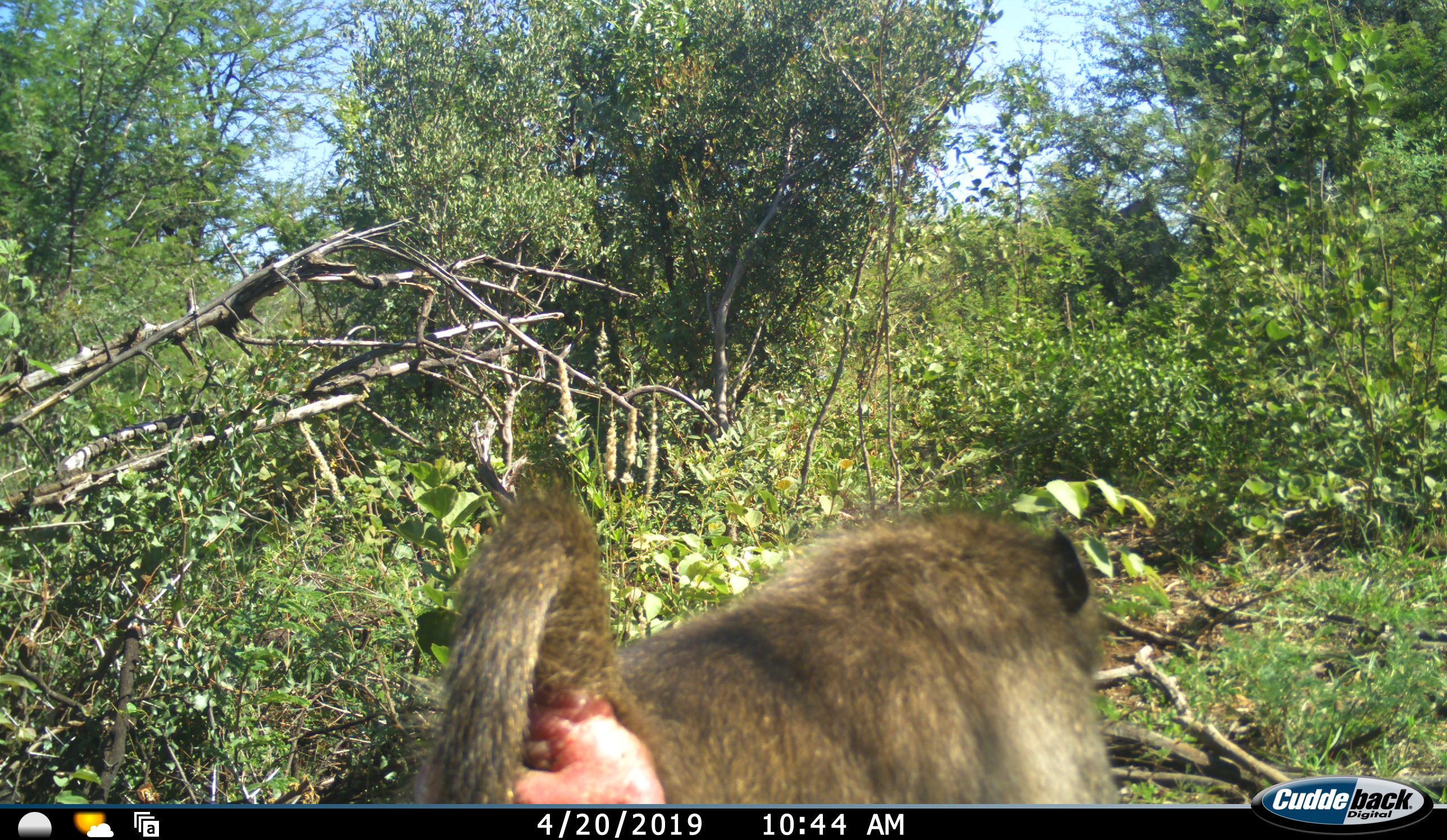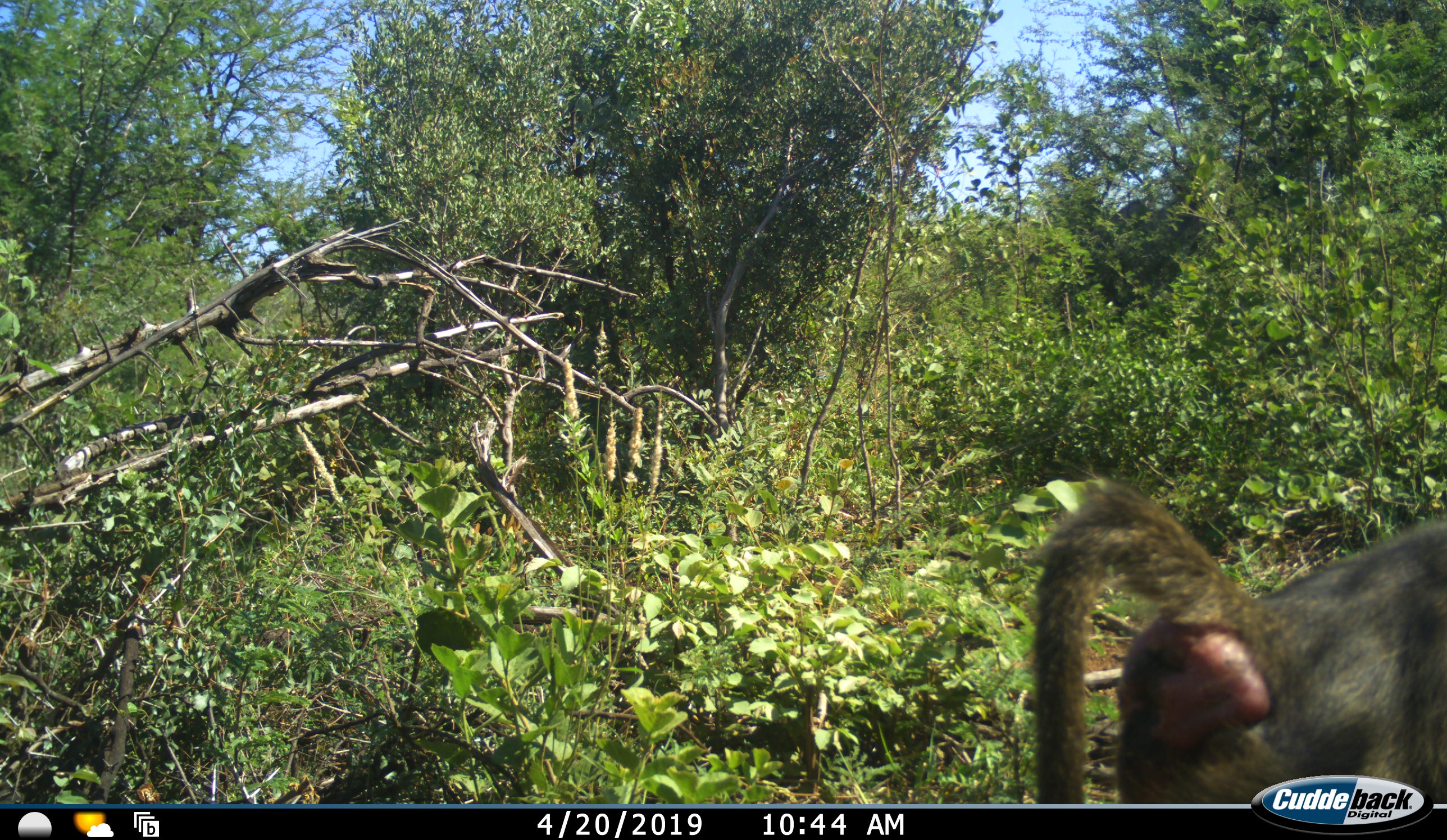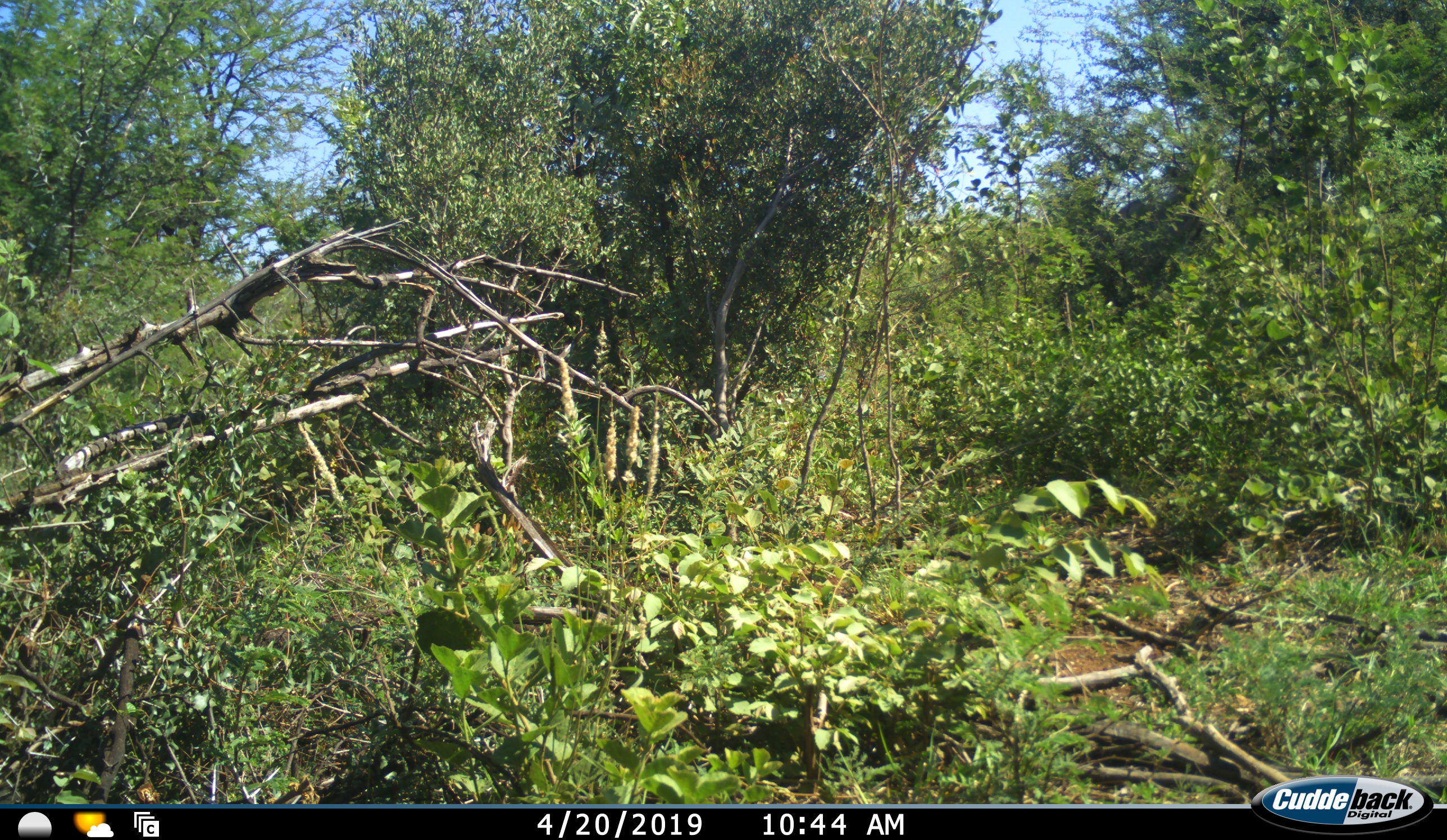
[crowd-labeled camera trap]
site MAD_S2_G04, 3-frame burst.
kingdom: Animalia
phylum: Chordata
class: Mammalia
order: Primates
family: Cercopithecidae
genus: Papio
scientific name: Papio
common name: baboon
Baboon (Papio), count 1. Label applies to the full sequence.